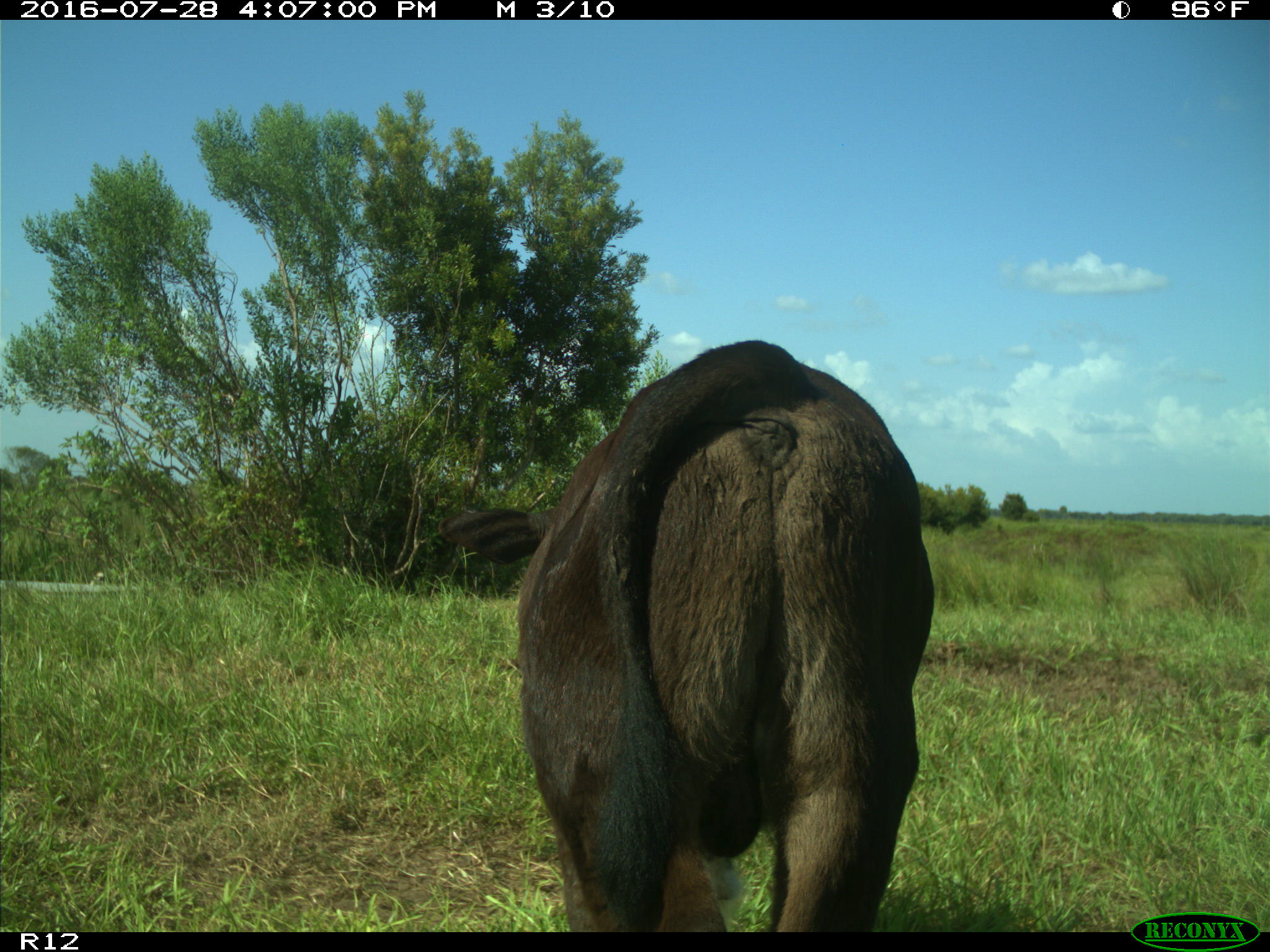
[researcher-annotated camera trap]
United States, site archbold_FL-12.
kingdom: Animalia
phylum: Chordata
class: Mammalia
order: Artiodactyla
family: Bovidae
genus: Bos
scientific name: Bos taurus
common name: domestic cow